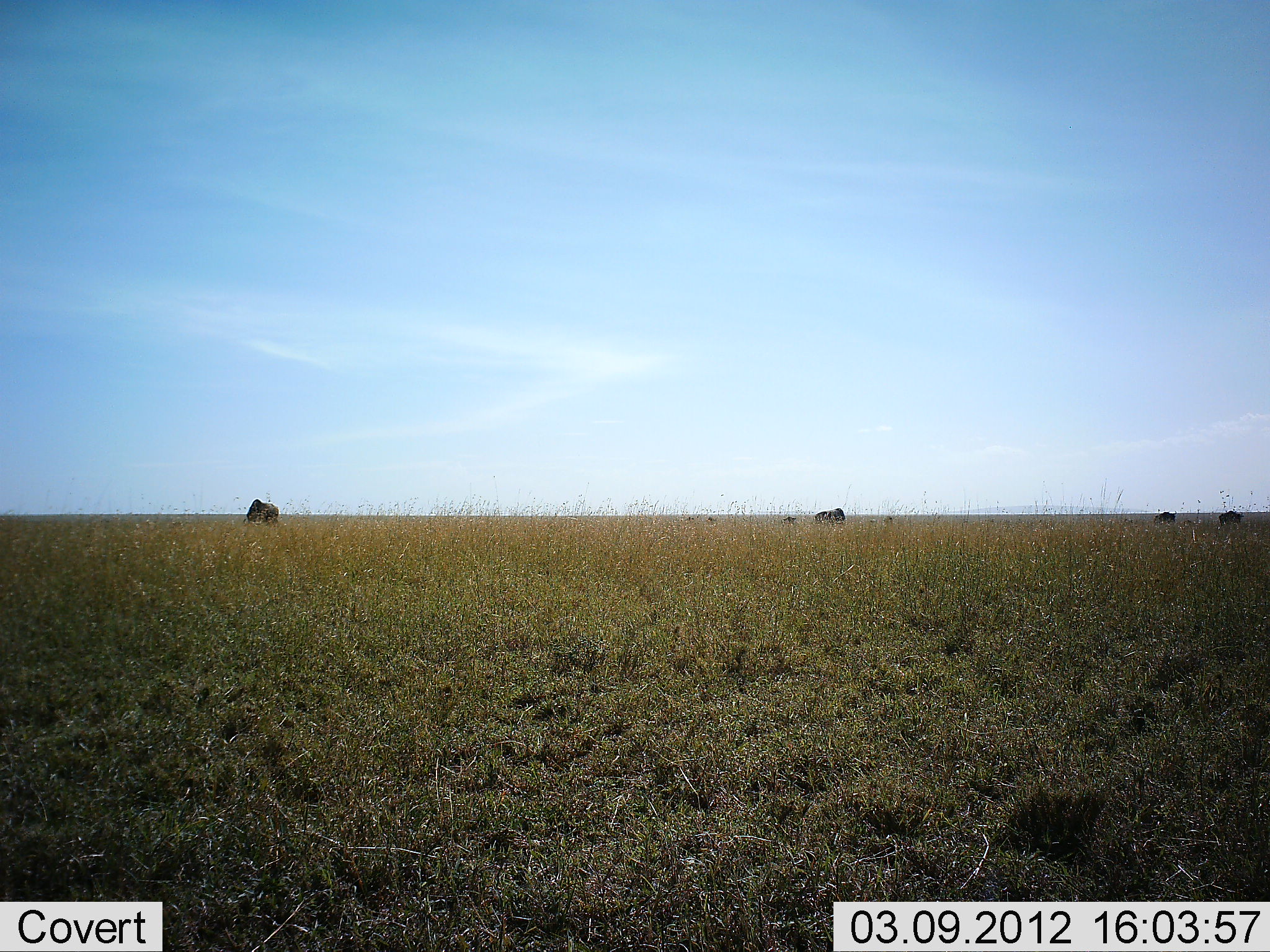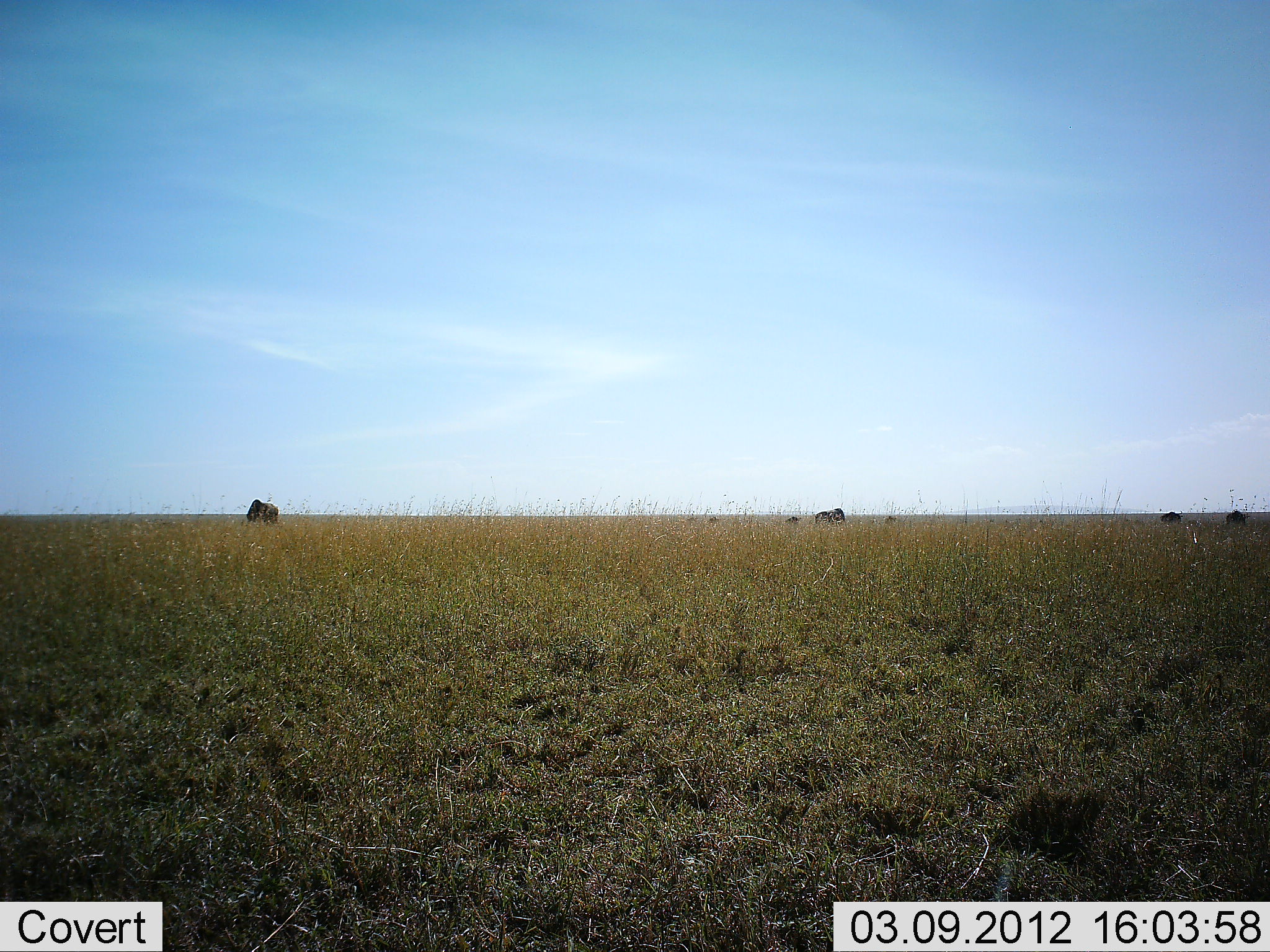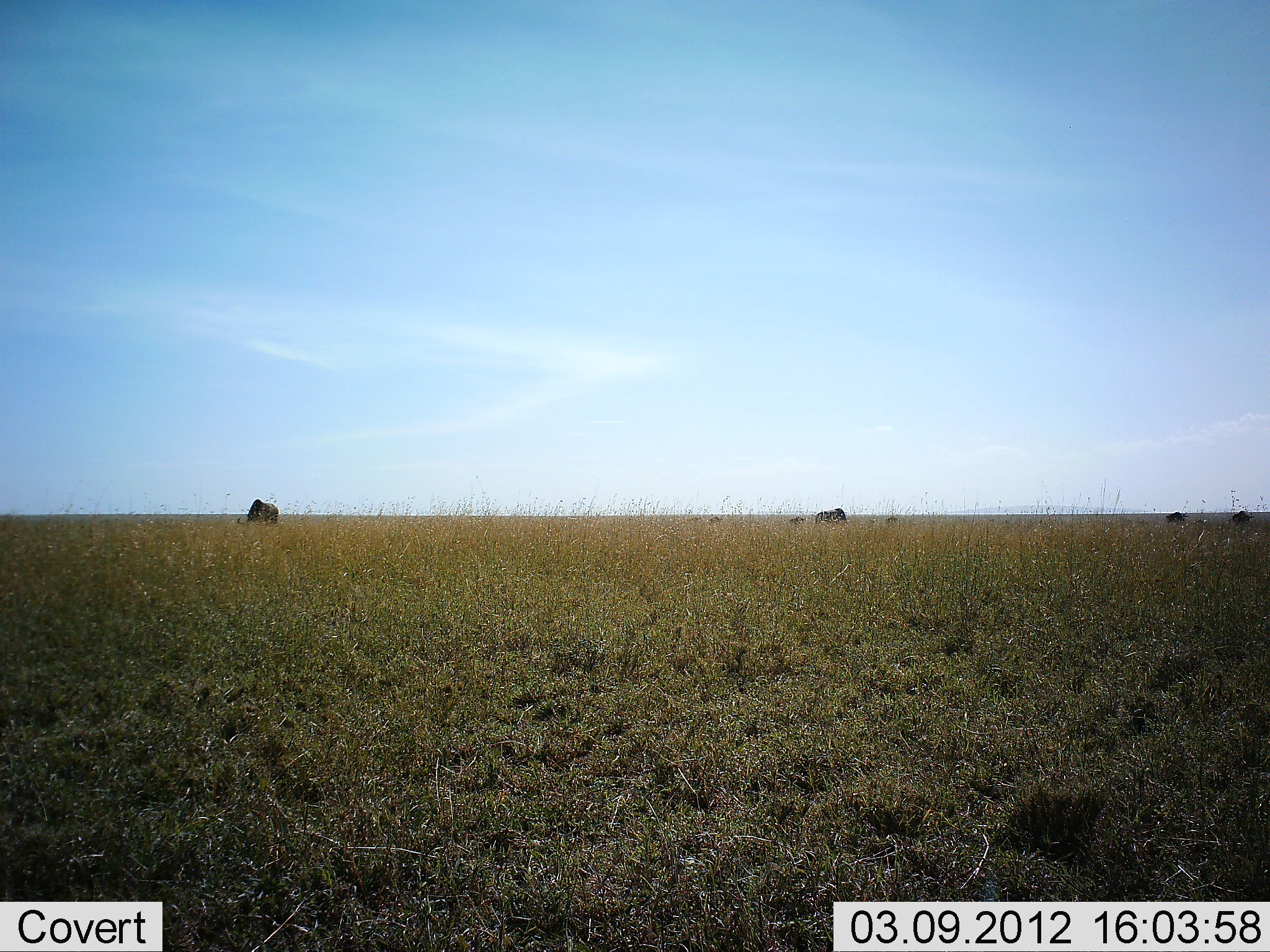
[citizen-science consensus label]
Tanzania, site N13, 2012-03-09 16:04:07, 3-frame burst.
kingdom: Animalia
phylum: Chordata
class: Mammalia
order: Artiodactyla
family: Bovidae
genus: Connochaetes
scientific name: Connochaetes taurinus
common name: blue wildebeest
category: wildebeest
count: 8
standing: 46%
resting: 0%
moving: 15%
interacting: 0%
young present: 0%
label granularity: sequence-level